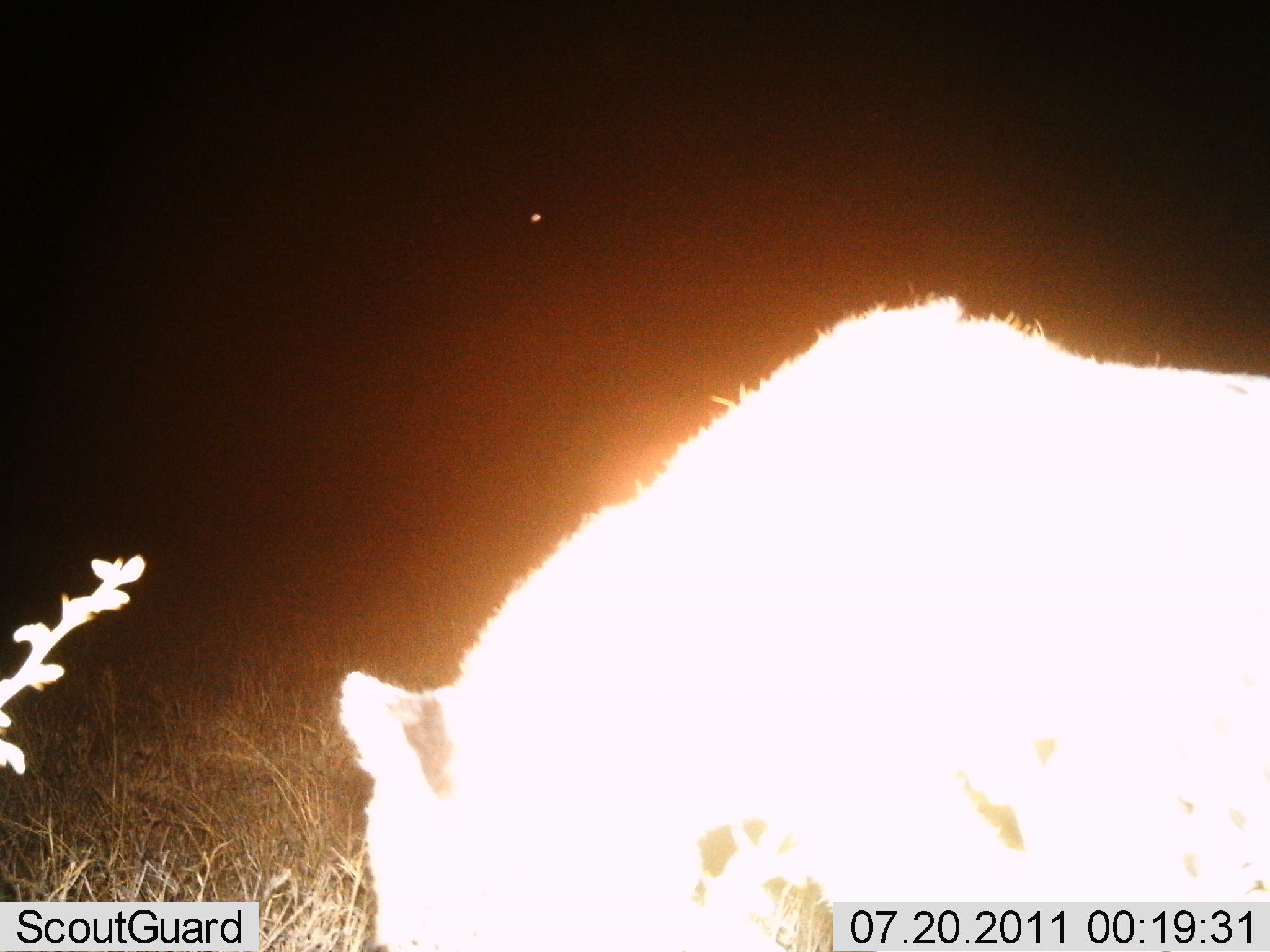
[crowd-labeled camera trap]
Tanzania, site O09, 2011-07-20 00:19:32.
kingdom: Animalia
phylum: Chordata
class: Mammalia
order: Carnivora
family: Felidae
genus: Panthera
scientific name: Panthera leo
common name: lion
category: lionfemale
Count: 1.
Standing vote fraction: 60%.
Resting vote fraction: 0%.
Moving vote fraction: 40%.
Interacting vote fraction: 0%.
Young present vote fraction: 0%.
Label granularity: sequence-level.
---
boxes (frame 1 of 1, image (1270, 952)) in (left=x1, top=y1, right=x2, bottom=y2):
animal: (left=338, top=292, right=1270, bottom=950)